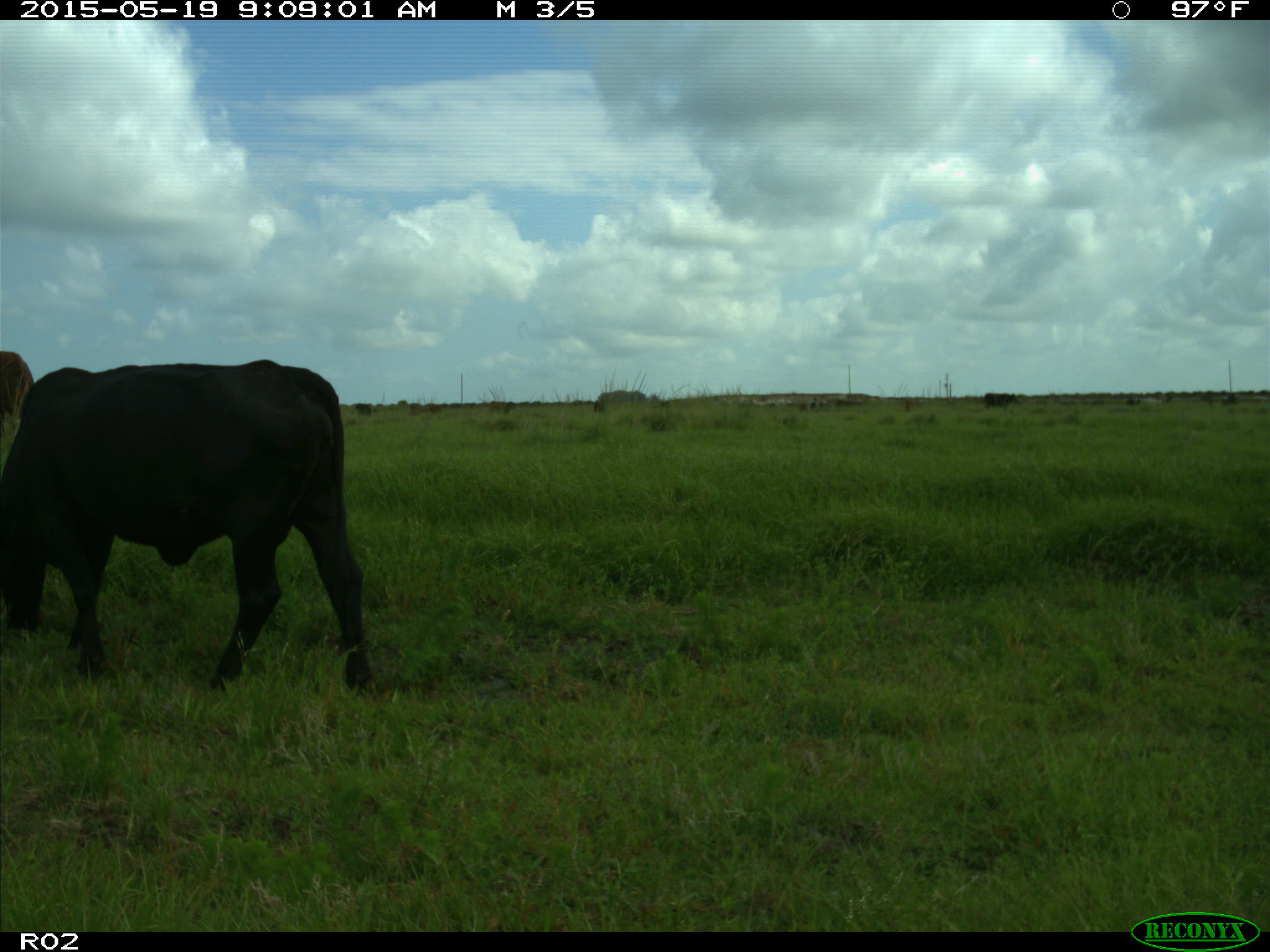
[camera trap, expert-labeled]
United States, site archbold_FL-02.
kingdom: Animalia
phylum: Chordata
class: Mammalia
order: Artiodactyla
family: Bovidae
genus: Bos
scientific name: Bos taurus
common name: domestic cow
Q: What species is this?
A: Bos taurus (domestic cow).